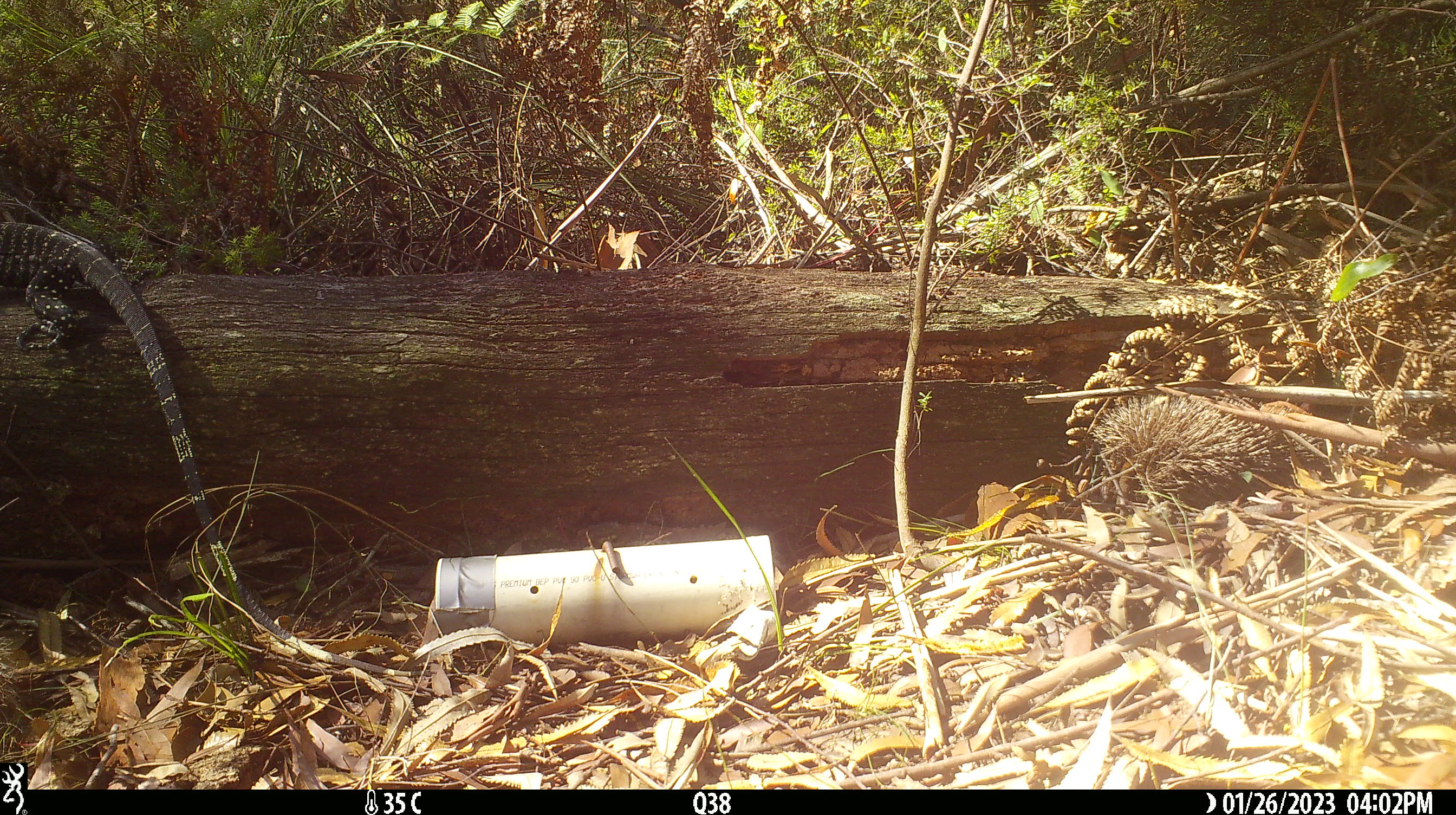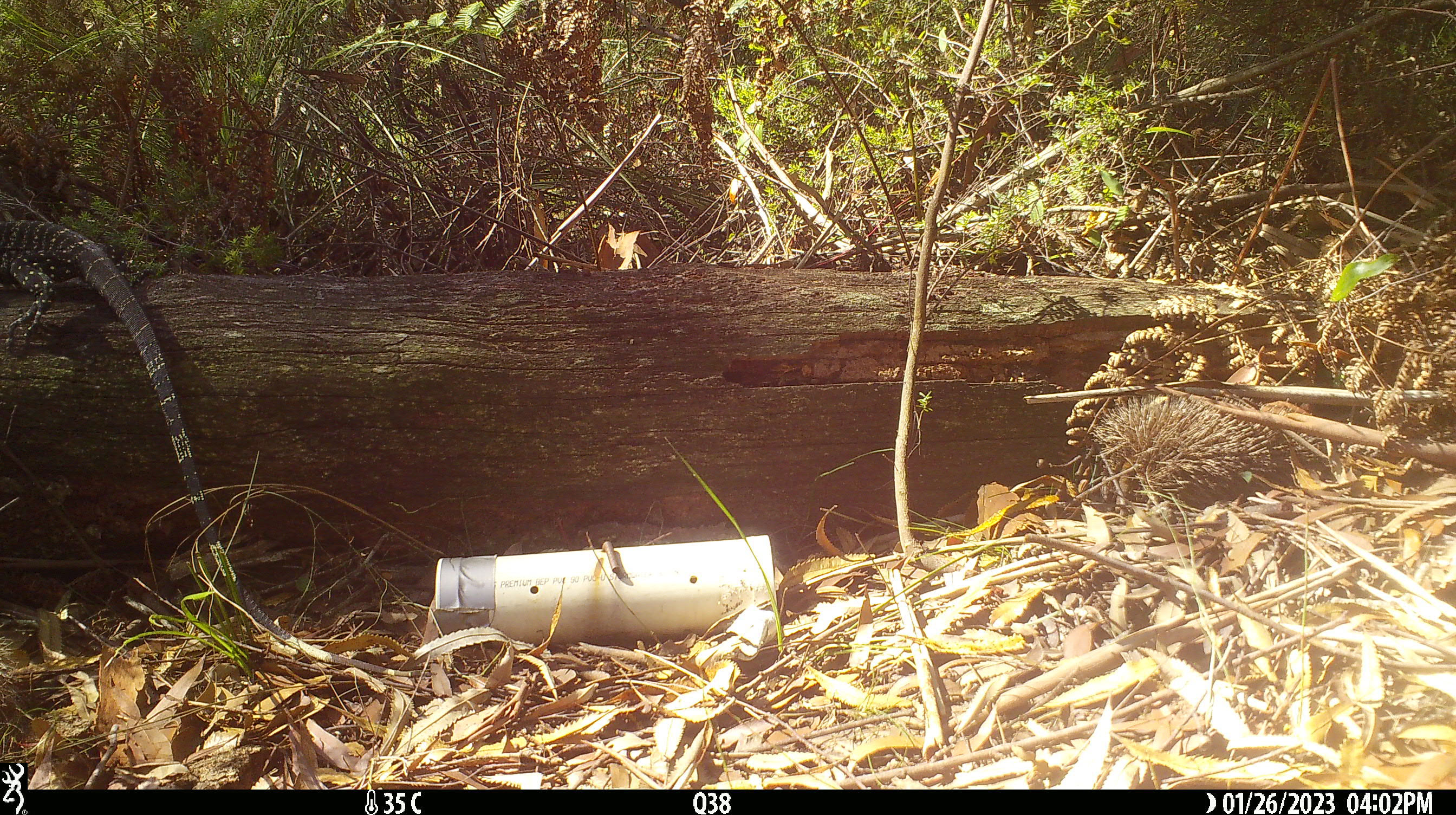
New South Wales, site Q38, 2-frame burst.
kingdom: Animalia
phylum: Chordata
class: Reptilia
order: Squamata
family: Varanidae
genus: Varanus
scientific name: Varanus varius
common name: lace monitor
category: goanna